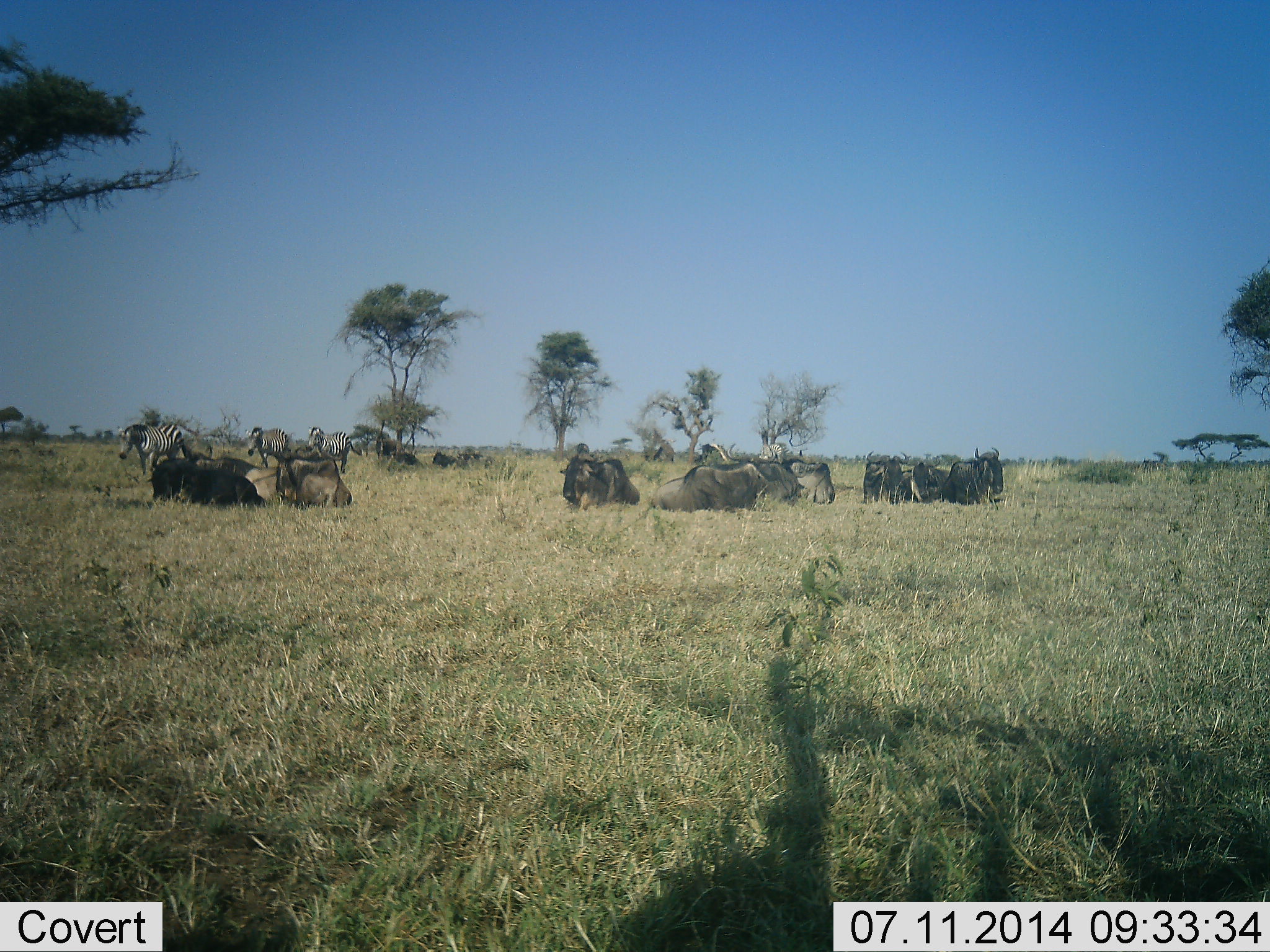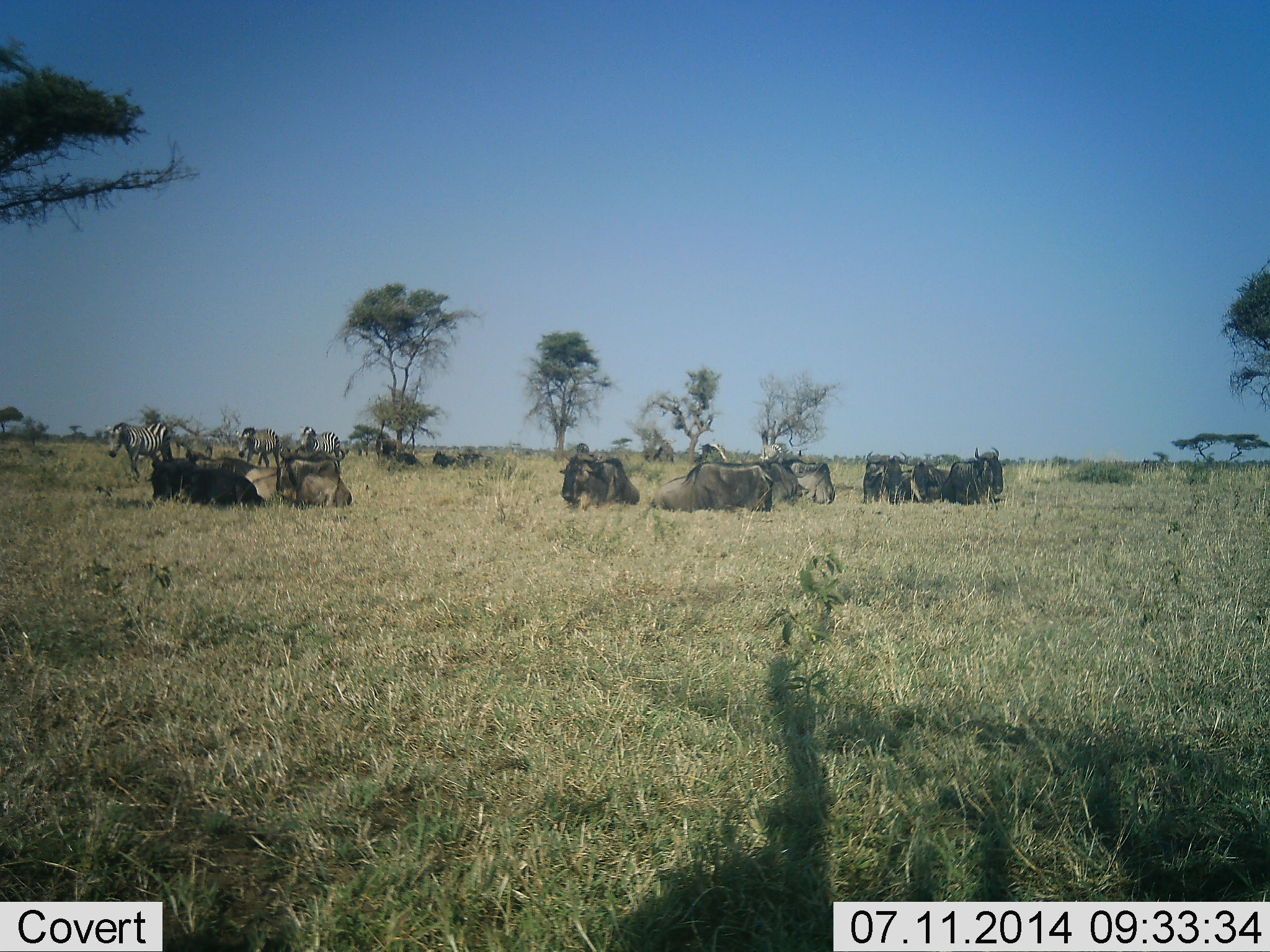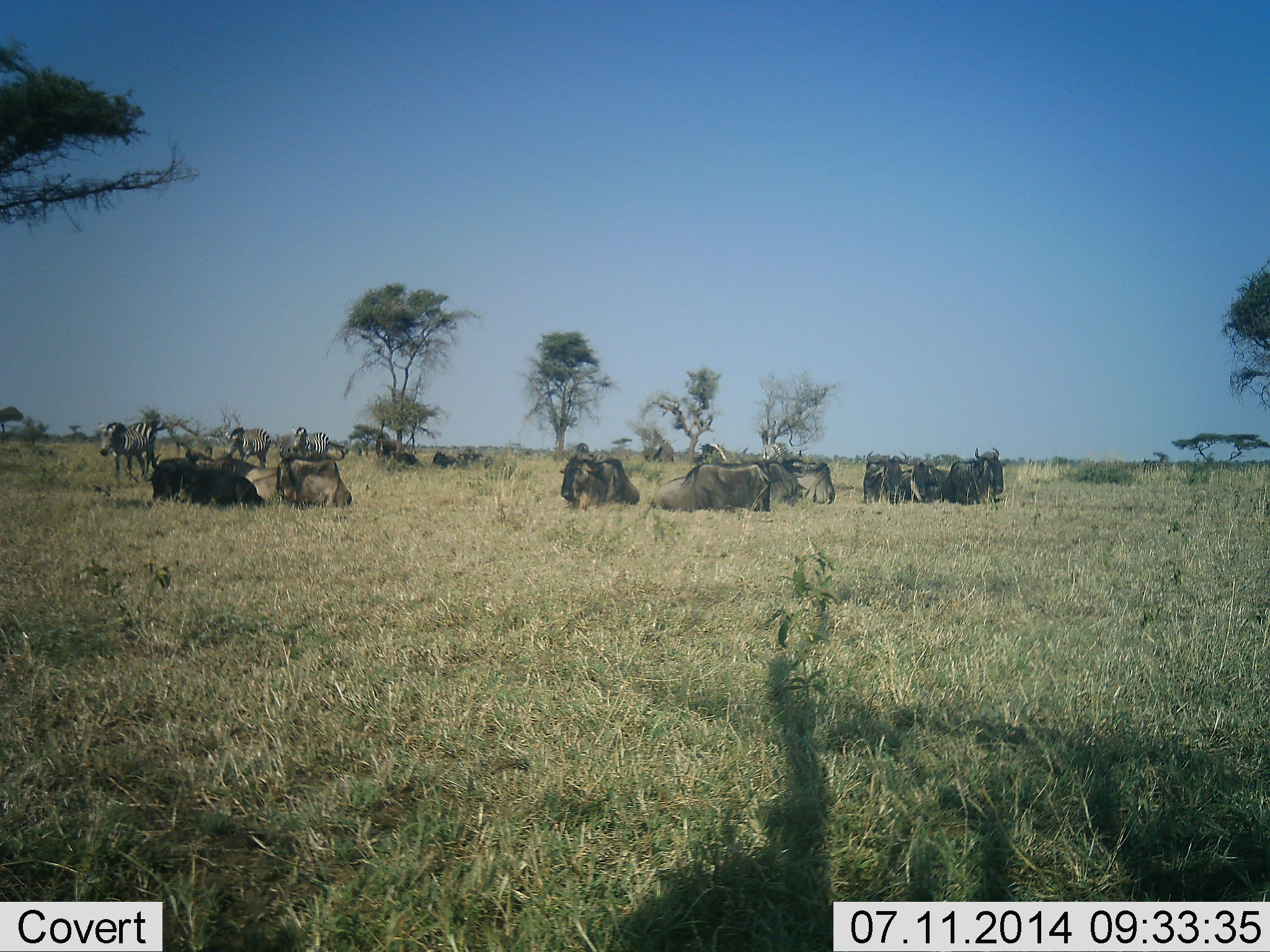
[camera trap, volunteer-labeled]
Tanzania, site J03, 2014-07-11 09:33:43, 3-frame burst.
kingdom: Animalia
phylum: Chordata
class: Mammalia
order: Artiodactyla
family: Bovidae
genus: Connochaetes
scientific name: Connochaetes taurinus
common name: blue wildebeest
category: wildebeest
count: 11-50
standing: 10%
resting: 100%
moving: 0%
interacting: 0%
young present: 0%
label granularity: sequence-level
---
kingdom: Animalia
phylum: Chordata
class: Mammalia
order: Perissodactyla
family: Equidae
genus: Equus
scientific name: Equus quagga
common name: plains zebra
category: zebra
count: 4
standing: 10%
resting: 0%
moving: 100%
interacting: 0%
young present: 0%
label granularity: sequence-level